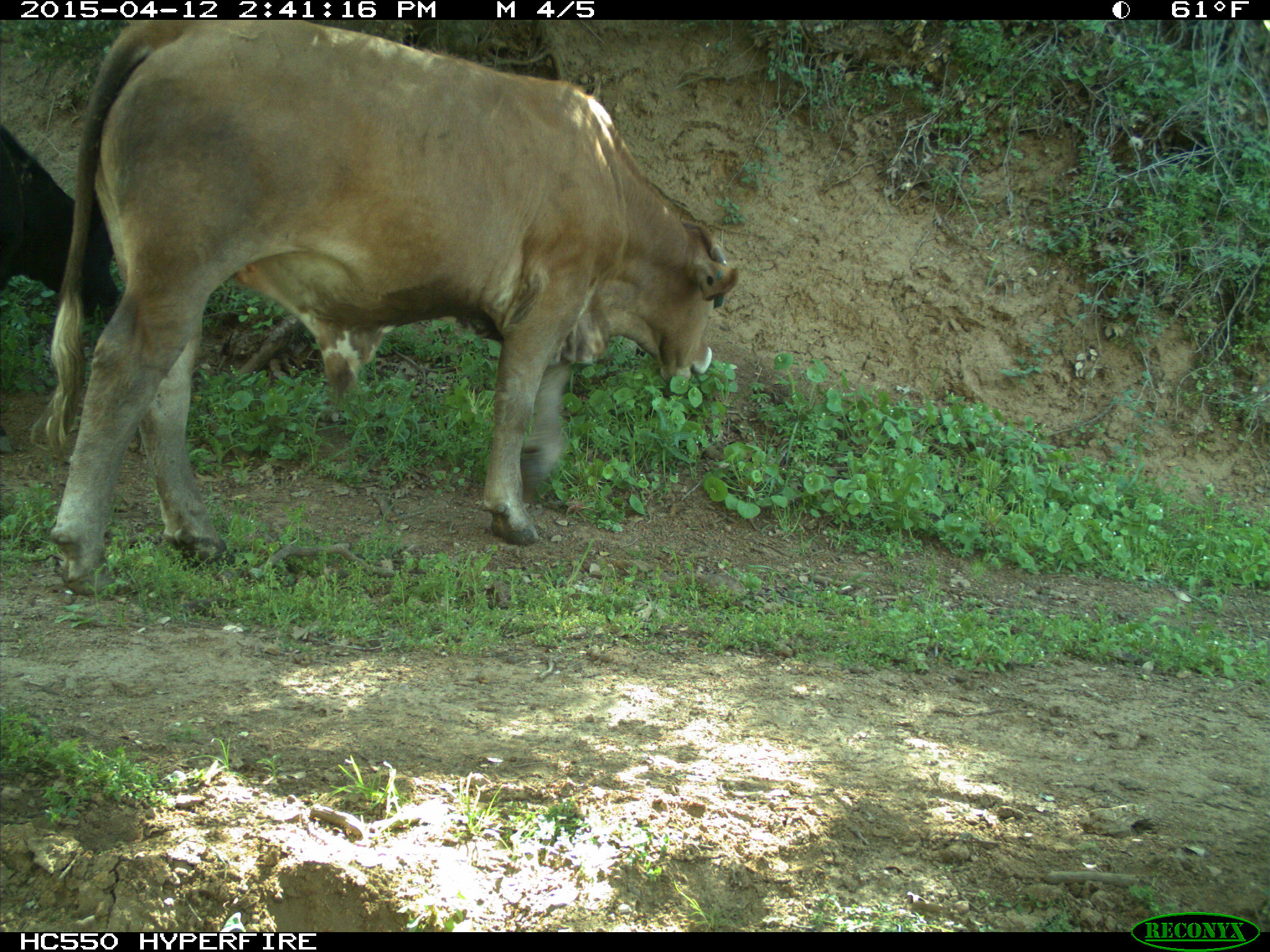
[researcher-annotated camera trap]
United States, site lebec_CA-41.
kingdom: Animalia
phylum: Chordata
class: Mammalia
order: Artiodactyla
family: Bovidae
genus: Bos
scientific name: Bos taurus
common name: domestic cow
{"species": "Bos taurus (domestic cow)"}